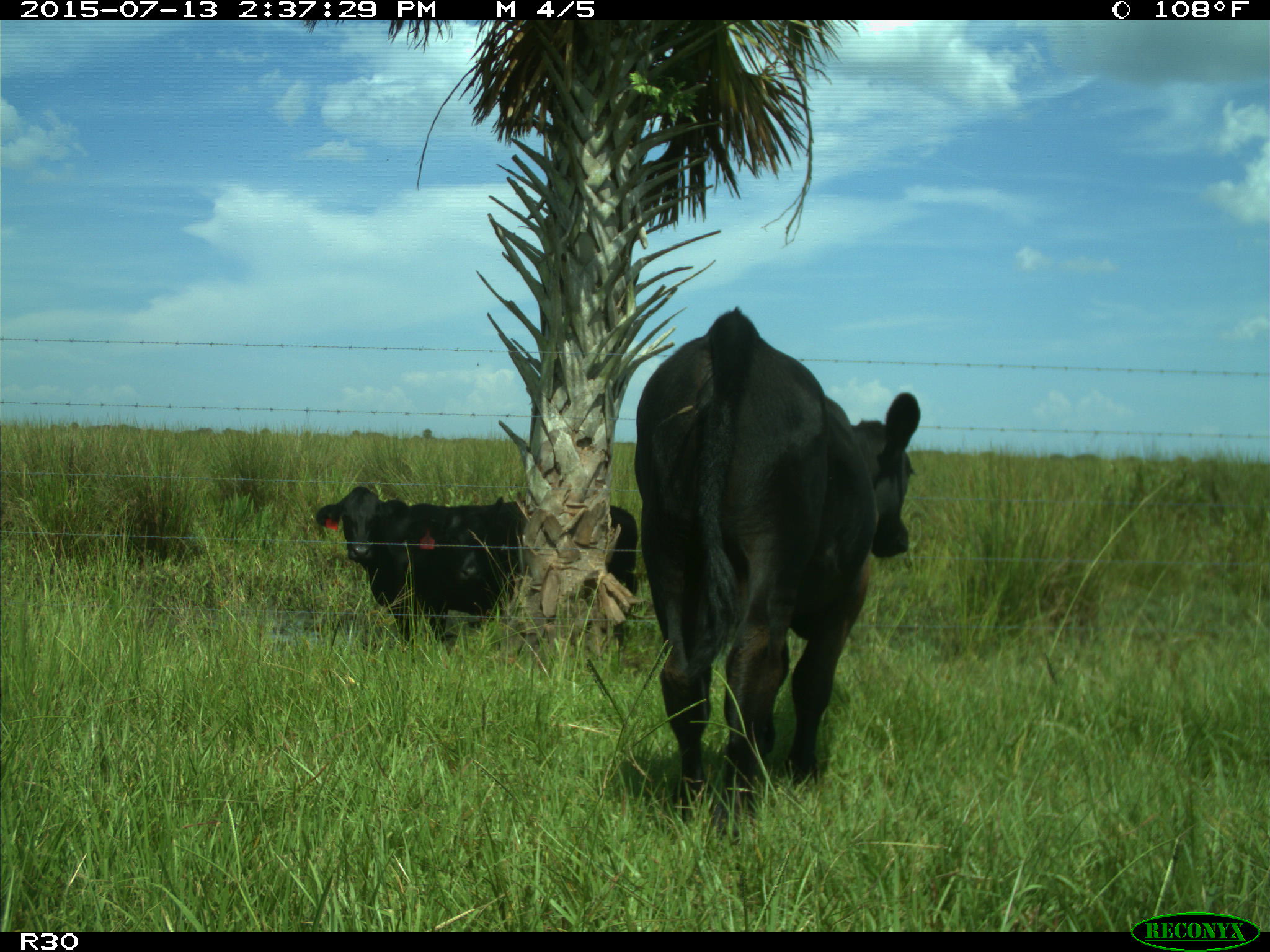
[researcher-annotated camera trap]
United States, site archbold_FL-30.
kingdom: Animalia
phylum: Chordata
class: Mammalia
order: Artiodactyla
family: Bovidae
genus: Bos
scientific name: Bos taurus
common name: domestic cow